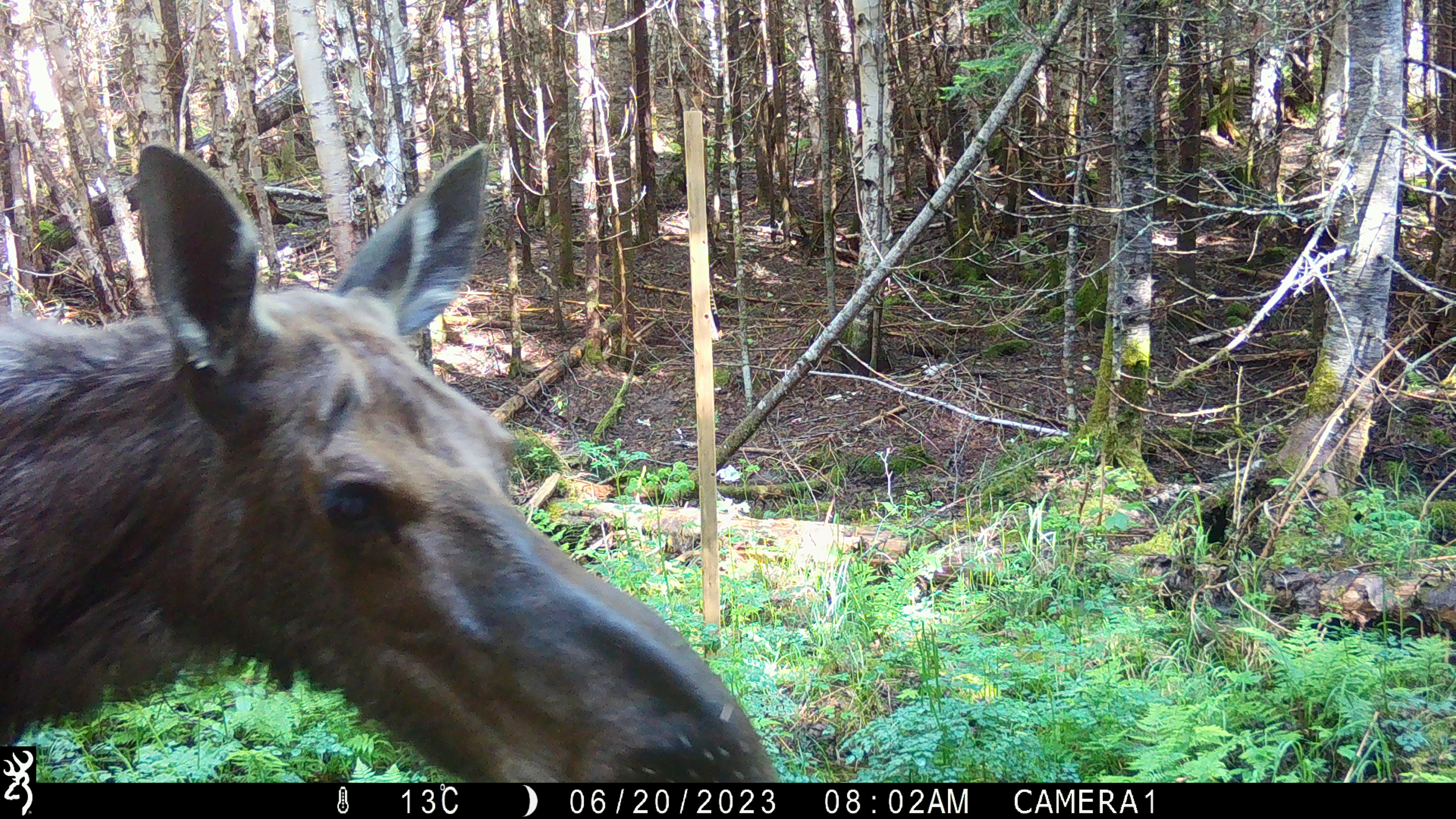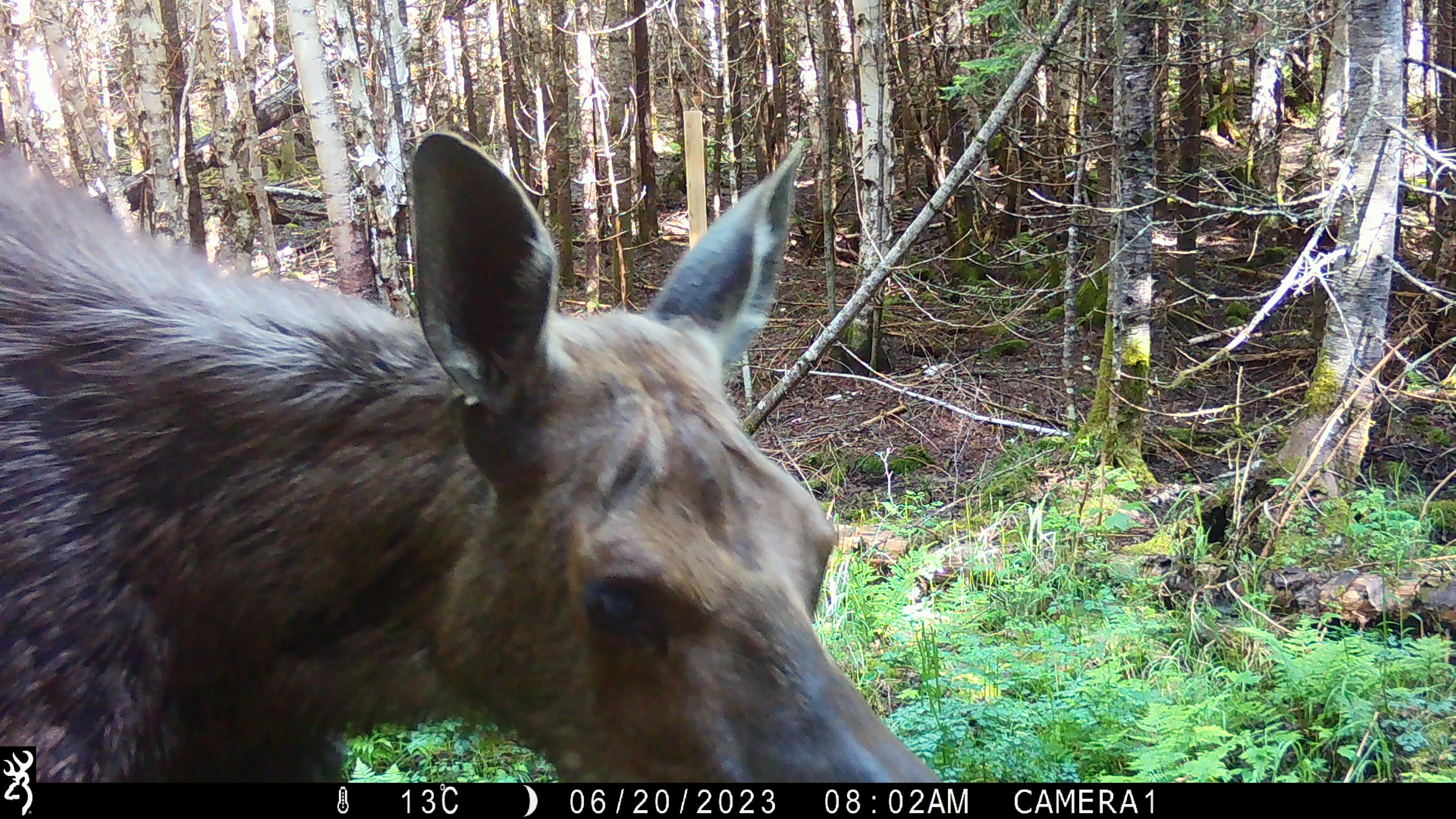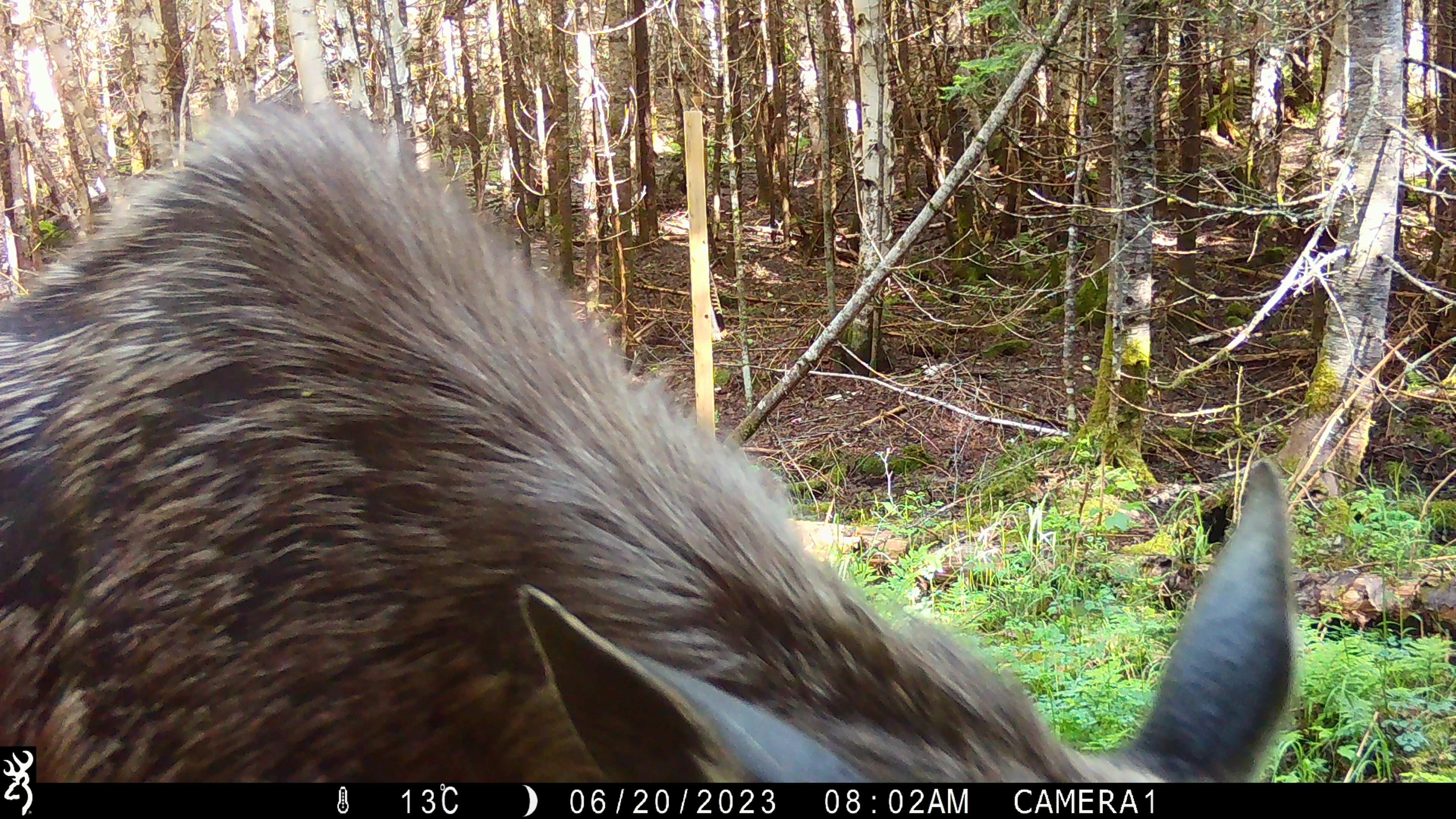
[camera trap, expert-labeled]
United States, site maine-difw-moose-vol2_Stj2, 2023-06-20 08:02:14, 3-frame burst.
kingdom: Animalia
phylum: Chordata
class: Mammalia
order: Artiodactyla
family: Cervidae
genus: Alces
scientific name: Alces alces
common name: moose